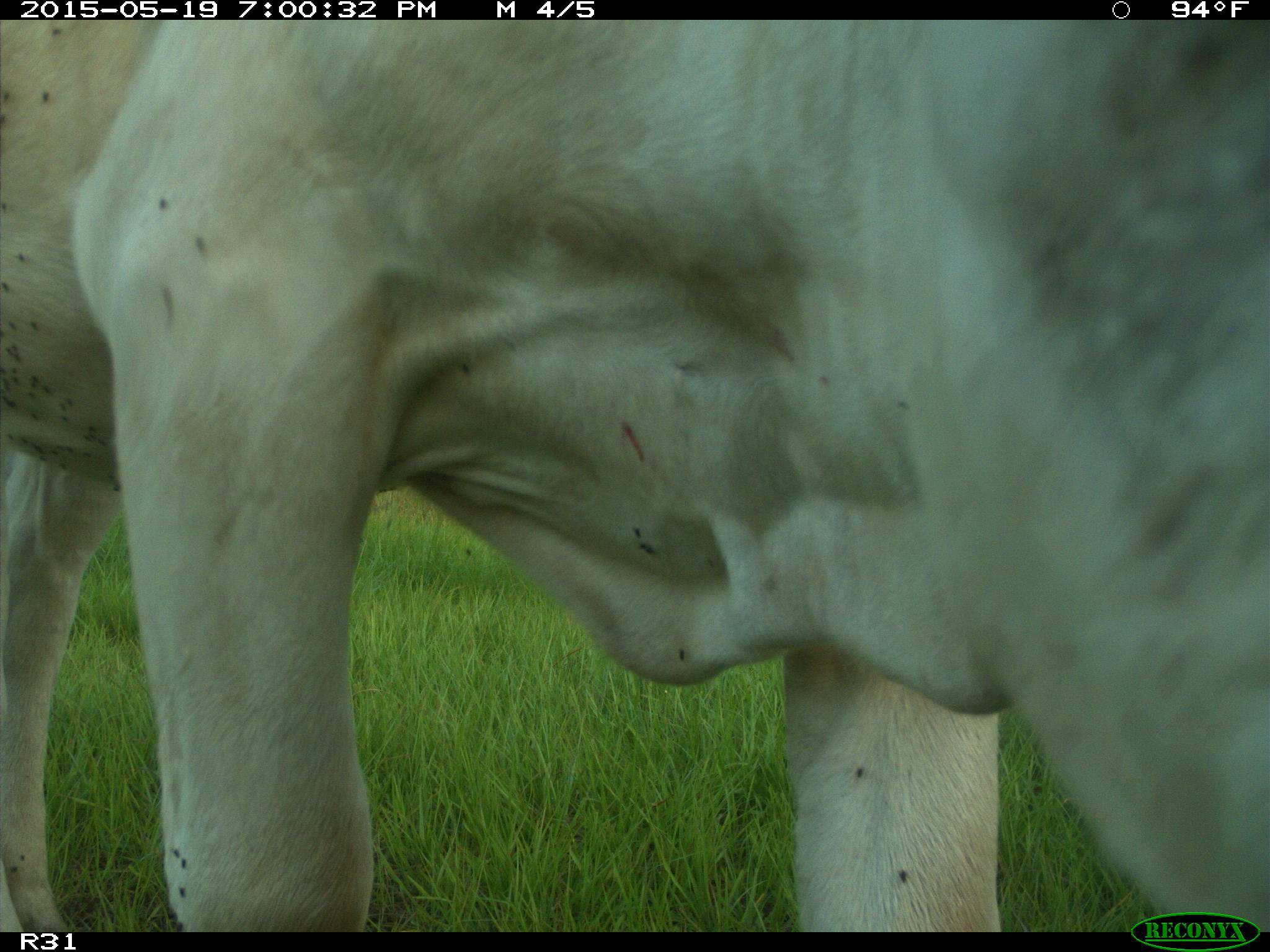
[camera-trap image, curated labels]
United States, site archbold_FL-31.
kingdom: Animalia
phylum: Chordata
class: Mammalia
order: Artiodactyla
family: Bovidae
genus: Bos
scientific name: Bos taurus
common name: domestic cow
Bos taurus (domestic cow).